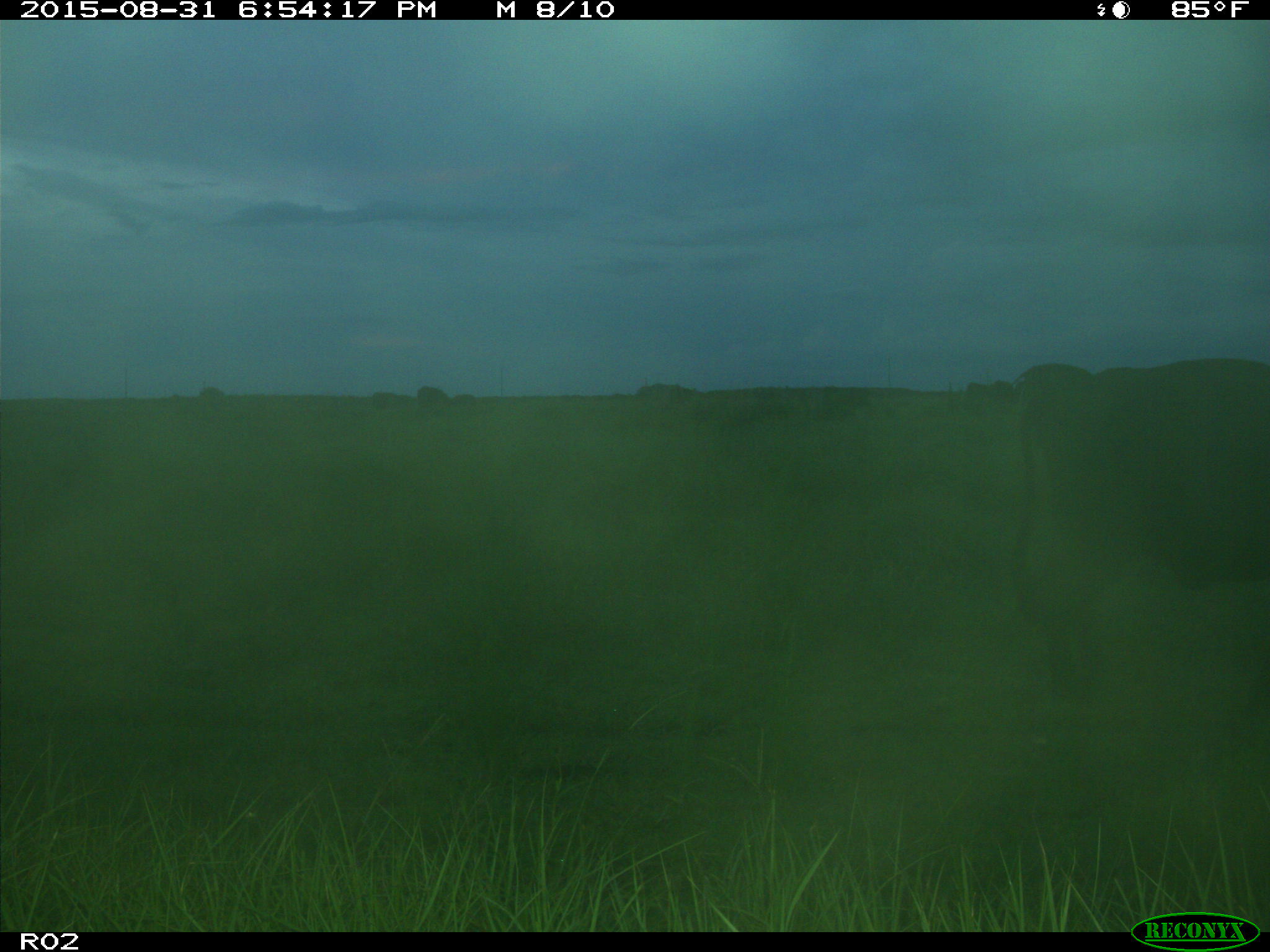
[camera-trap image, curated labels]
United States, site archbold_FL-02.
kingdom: Animalia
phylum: Chordata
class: Mammalia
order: Artiodactyla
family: Bovidae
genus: Bos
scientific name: Bos taurus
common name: domestic cow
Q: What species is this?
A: Bos taurus (domestic cow).